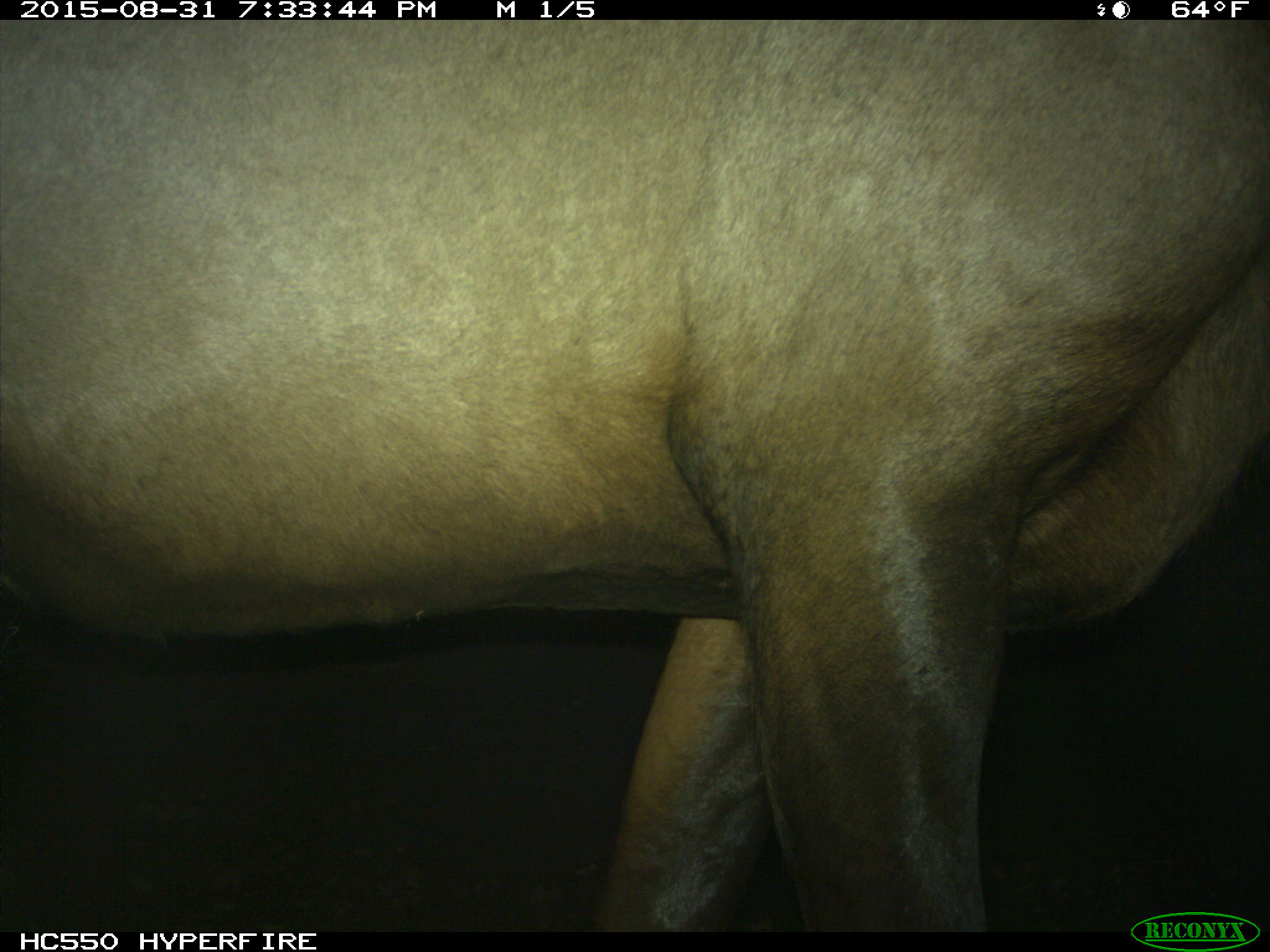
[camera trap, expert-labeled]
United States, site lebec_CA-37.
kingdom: Animalia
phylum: Chordata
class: Mammalia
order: Artiodactyla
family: Cervidae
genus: Cervus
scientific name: Cervus canadensis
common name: elk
Cervus canadensis (elk).